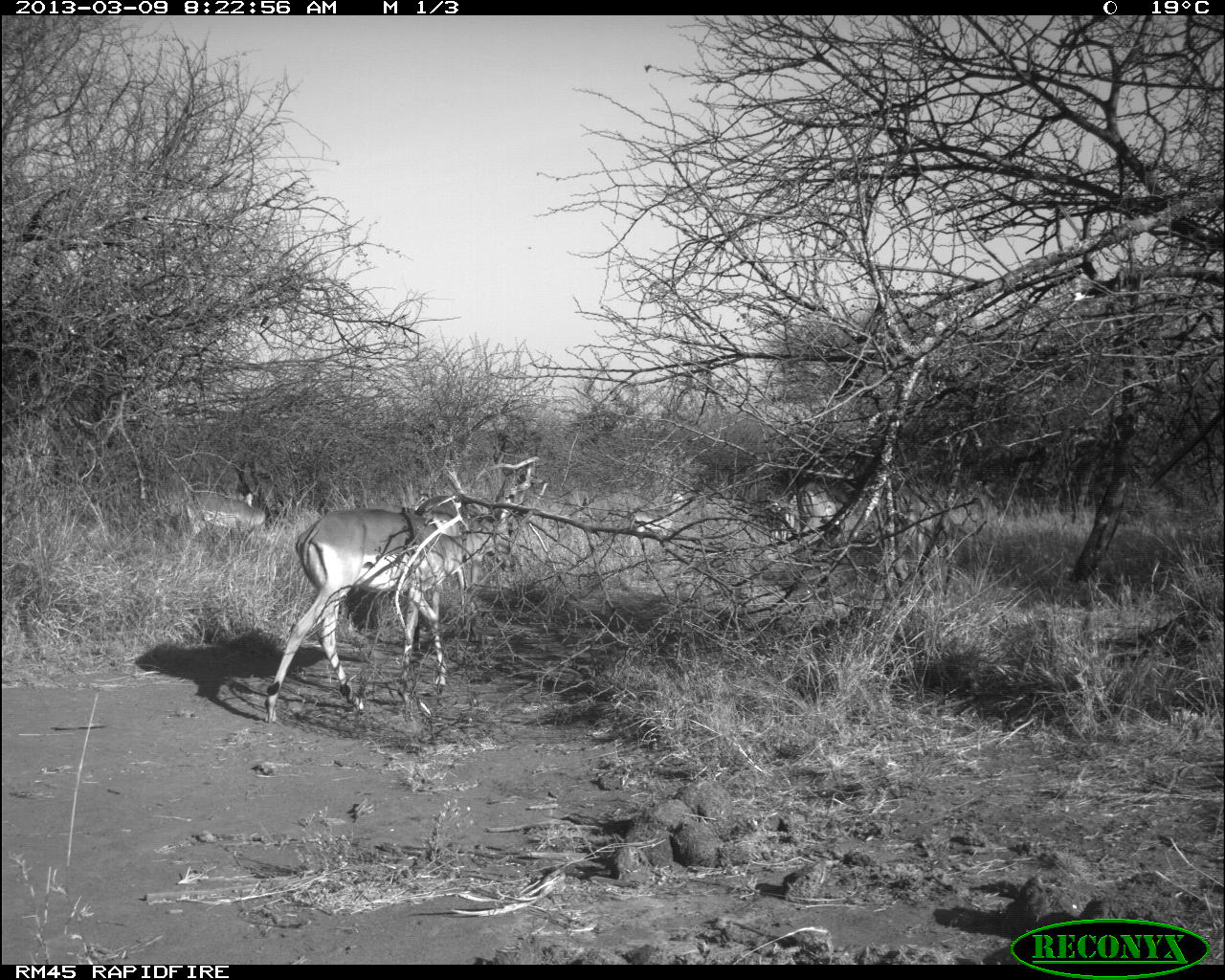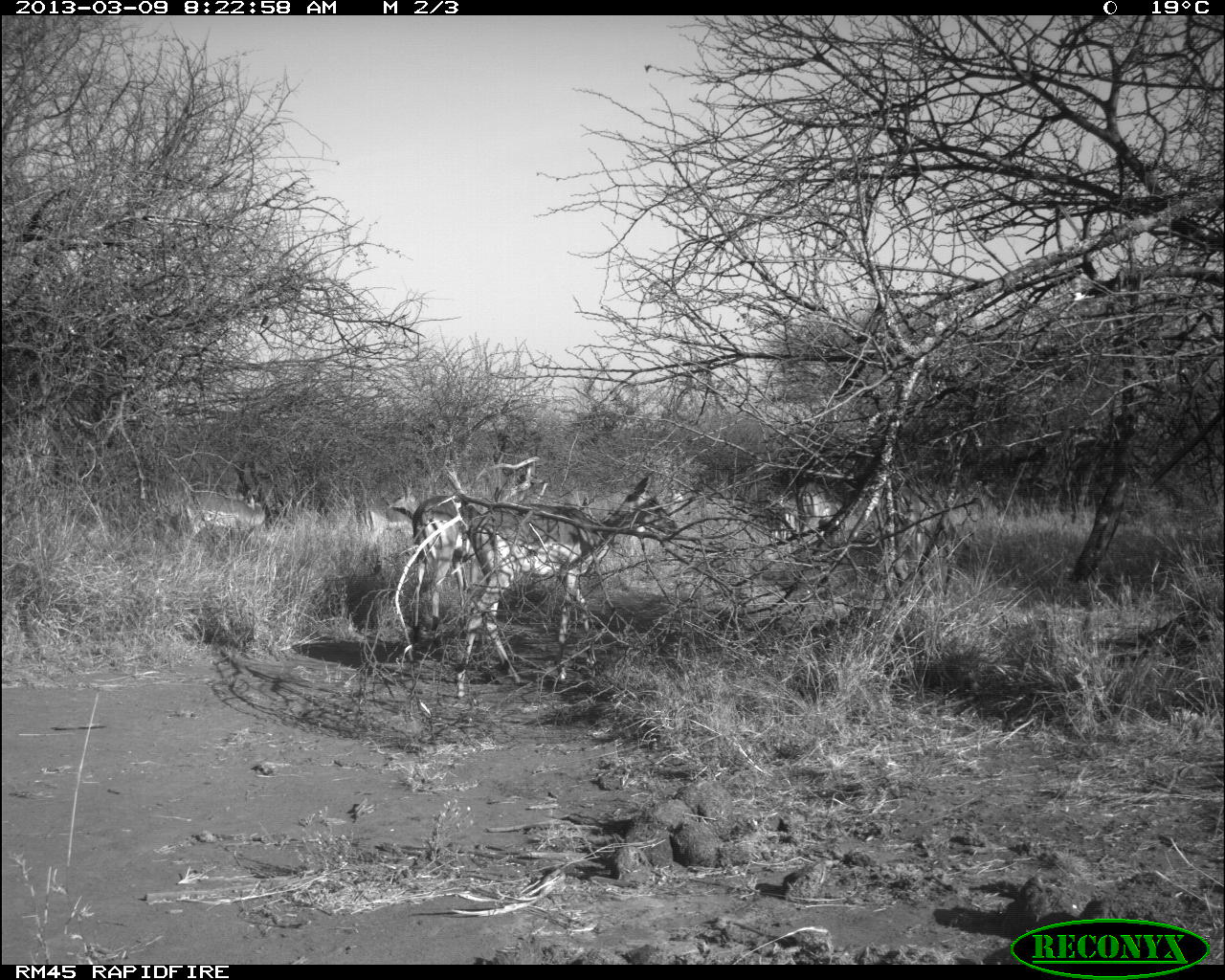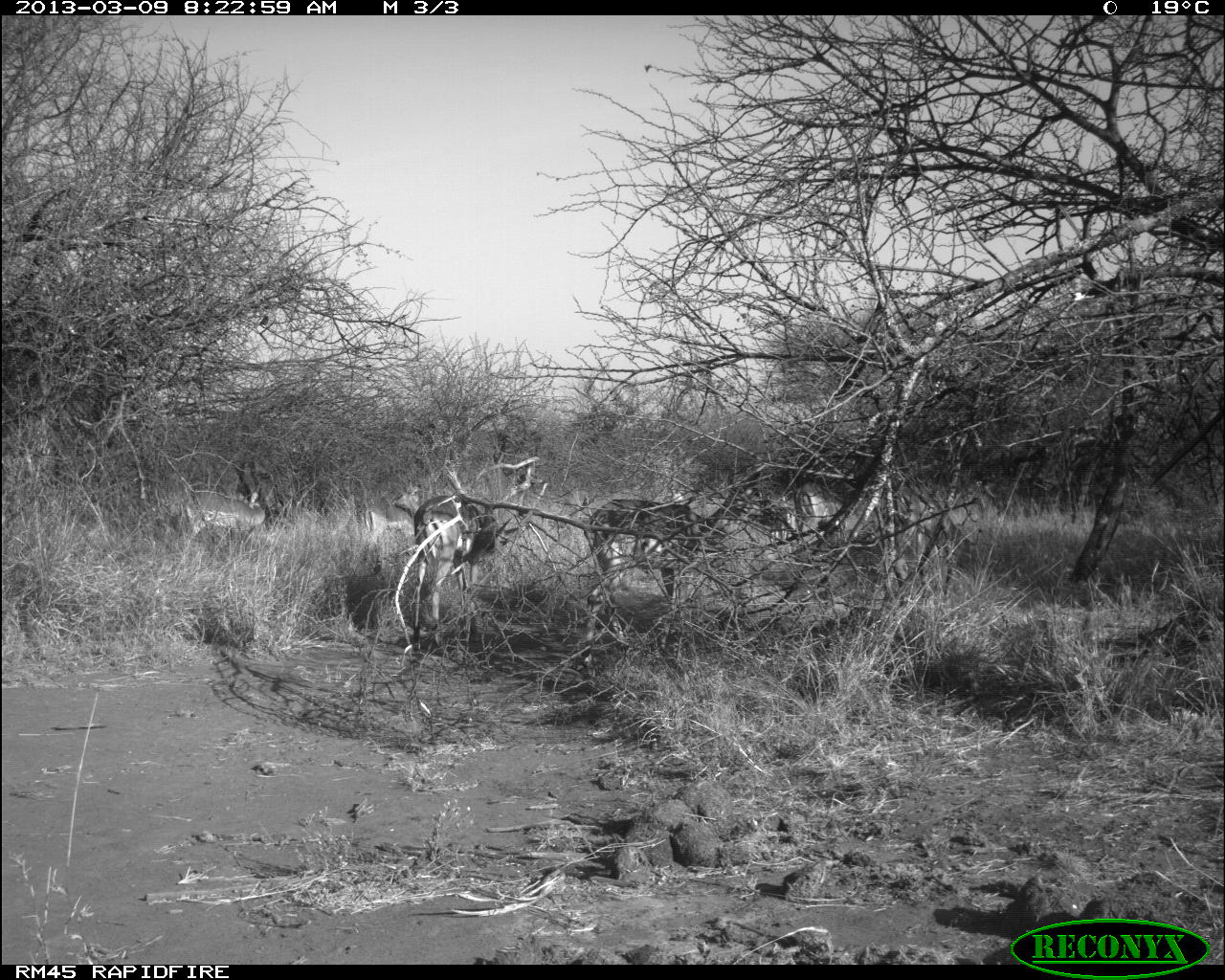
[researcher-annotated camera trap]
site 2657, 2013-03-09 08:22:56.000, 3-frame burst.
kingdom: Animalia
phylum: Chordata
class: Mammalia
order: Artiodactyla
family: Bovidae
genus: Aepyceros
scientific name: Aepyceros melampus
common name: impala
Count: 6.